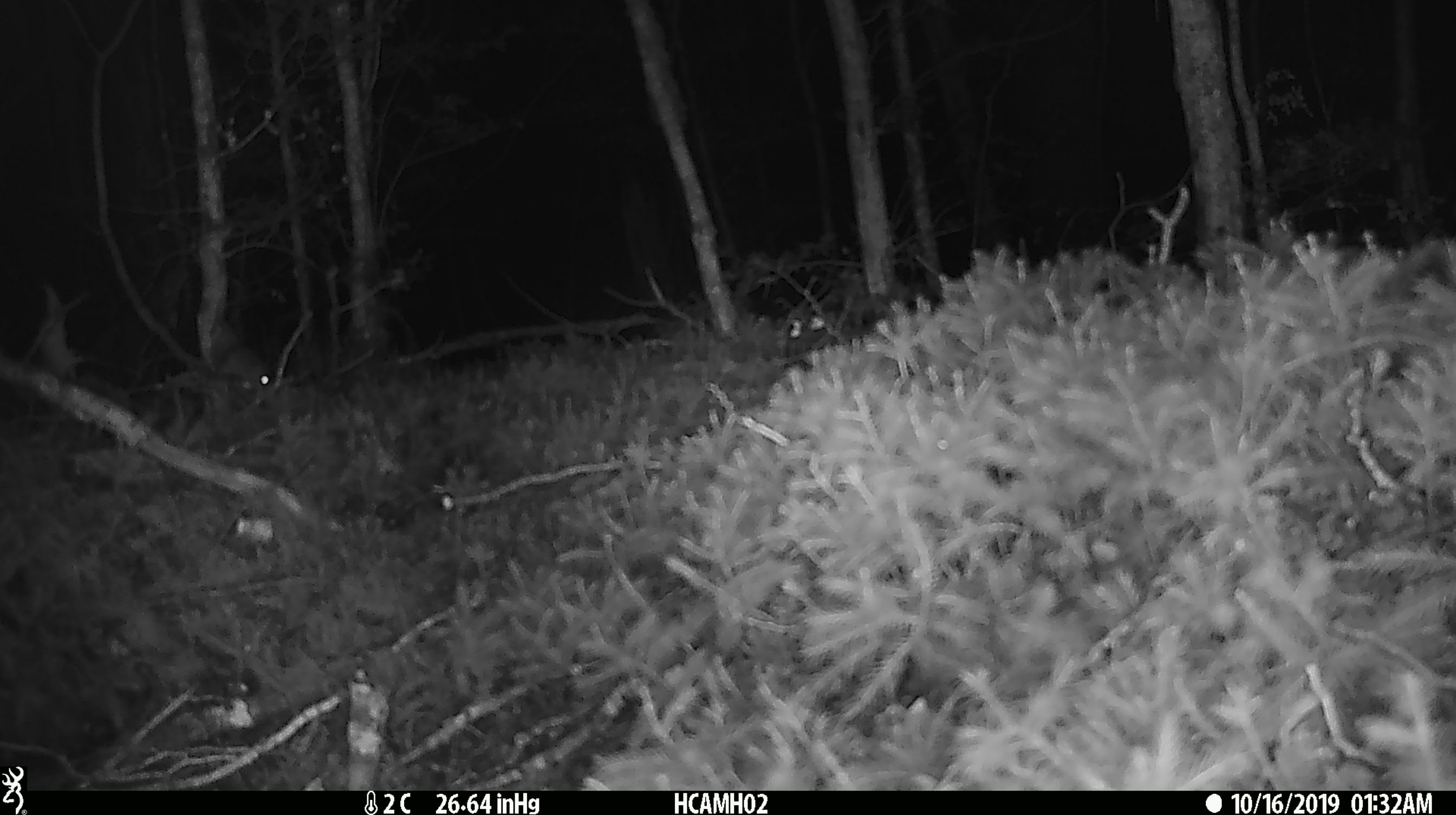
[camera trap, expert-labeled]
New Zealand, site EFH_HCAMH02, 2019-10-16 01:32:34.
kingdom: Animalia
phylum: Chordata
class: Mammalia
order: Rodentia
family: Muridae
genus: Mus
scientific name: Mus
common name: mouse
Mouse (Mus).